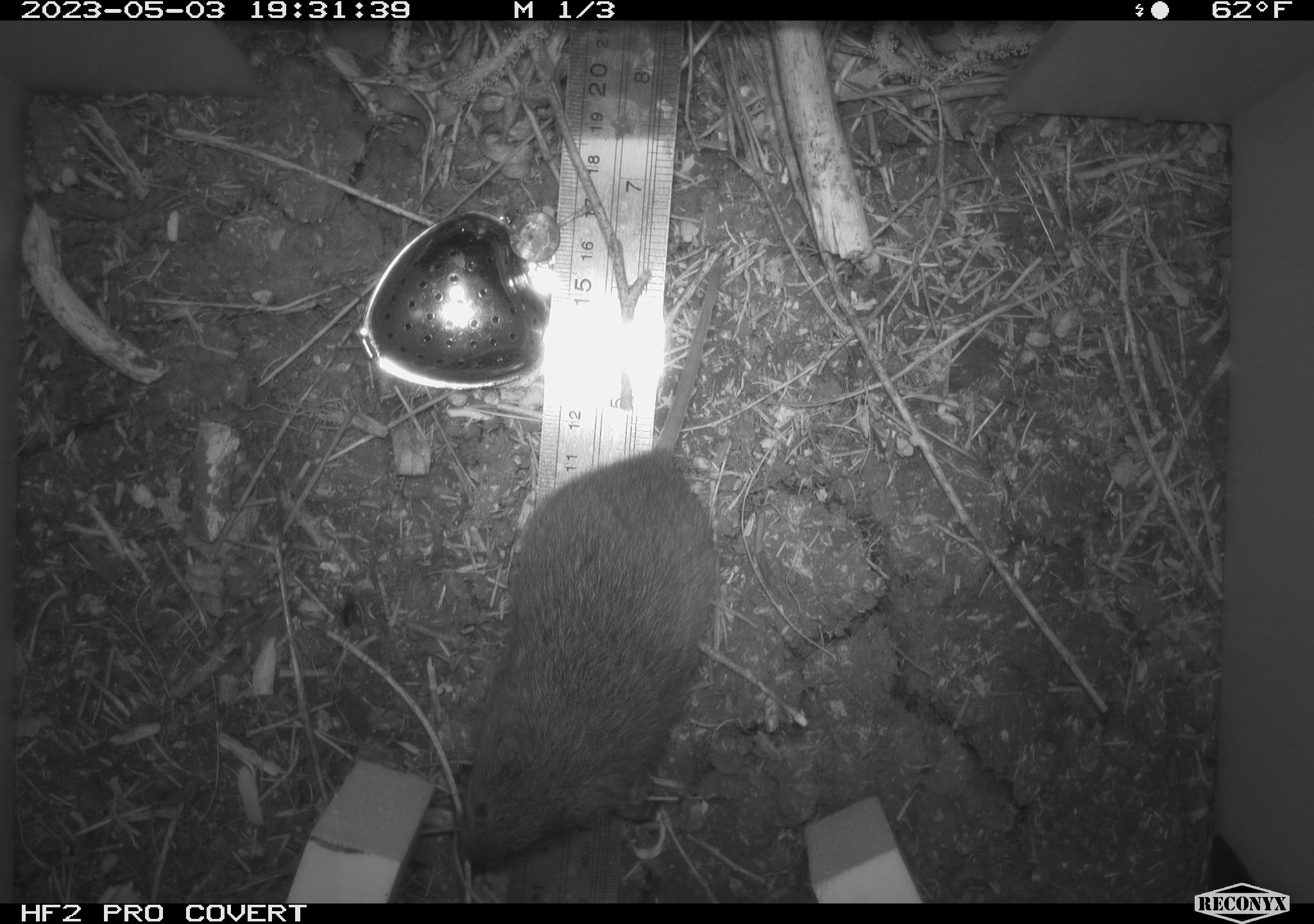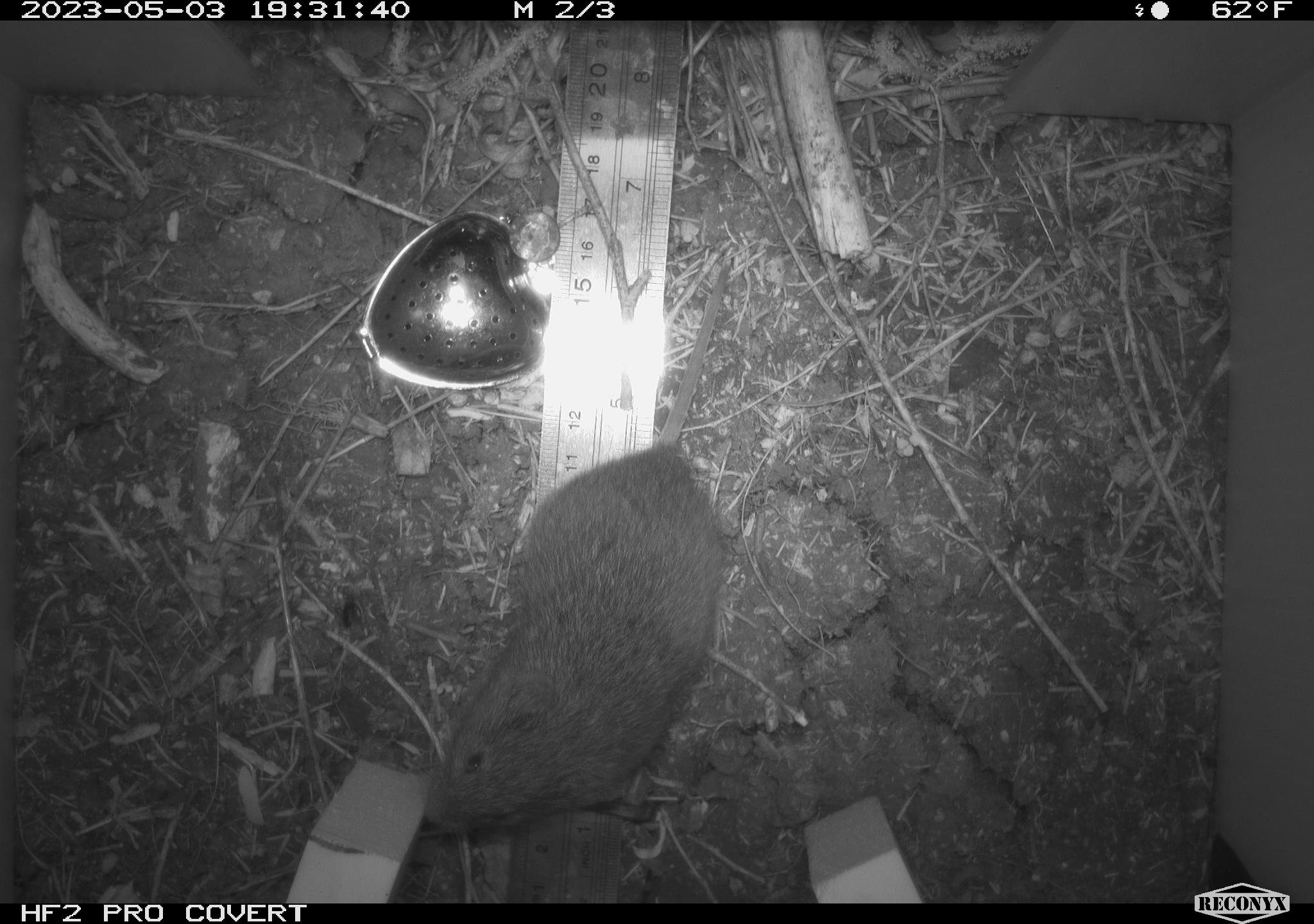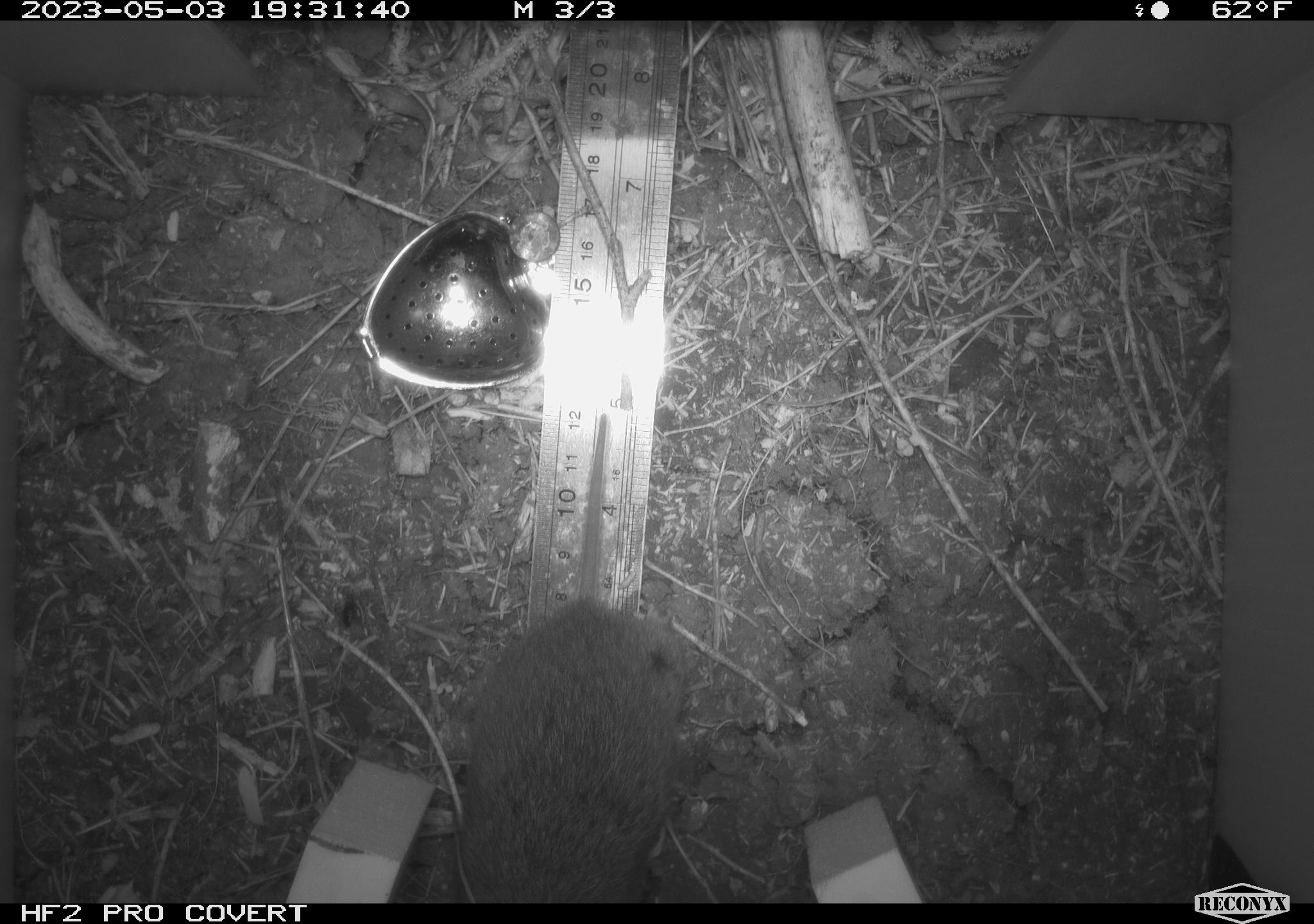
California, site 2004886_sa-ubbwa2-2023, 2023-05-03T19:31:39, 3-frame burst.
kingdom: Animalia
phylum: Chordata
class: Mammalia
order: Rodentia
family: Cricetidae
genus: Microtus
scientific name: Microtus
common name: meadow vole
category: microtus species